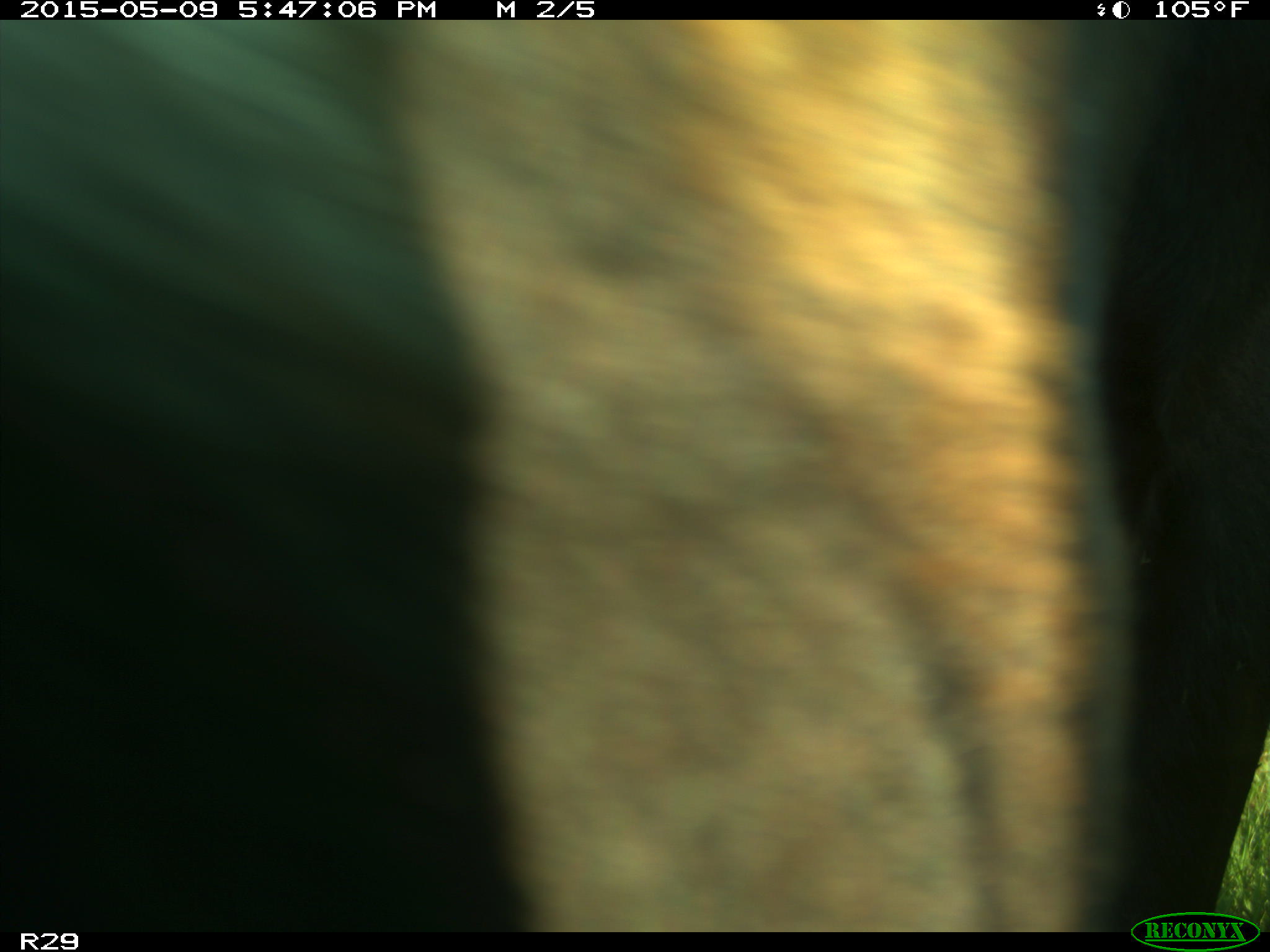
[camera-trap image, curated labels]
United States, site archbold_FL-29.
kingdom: Animalia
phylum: Chordata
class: Mammalia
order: Artiodactyla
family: Bovidae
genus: Bos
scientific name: Bos taurus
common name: domestic cow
Bos taurus (domestic cow).